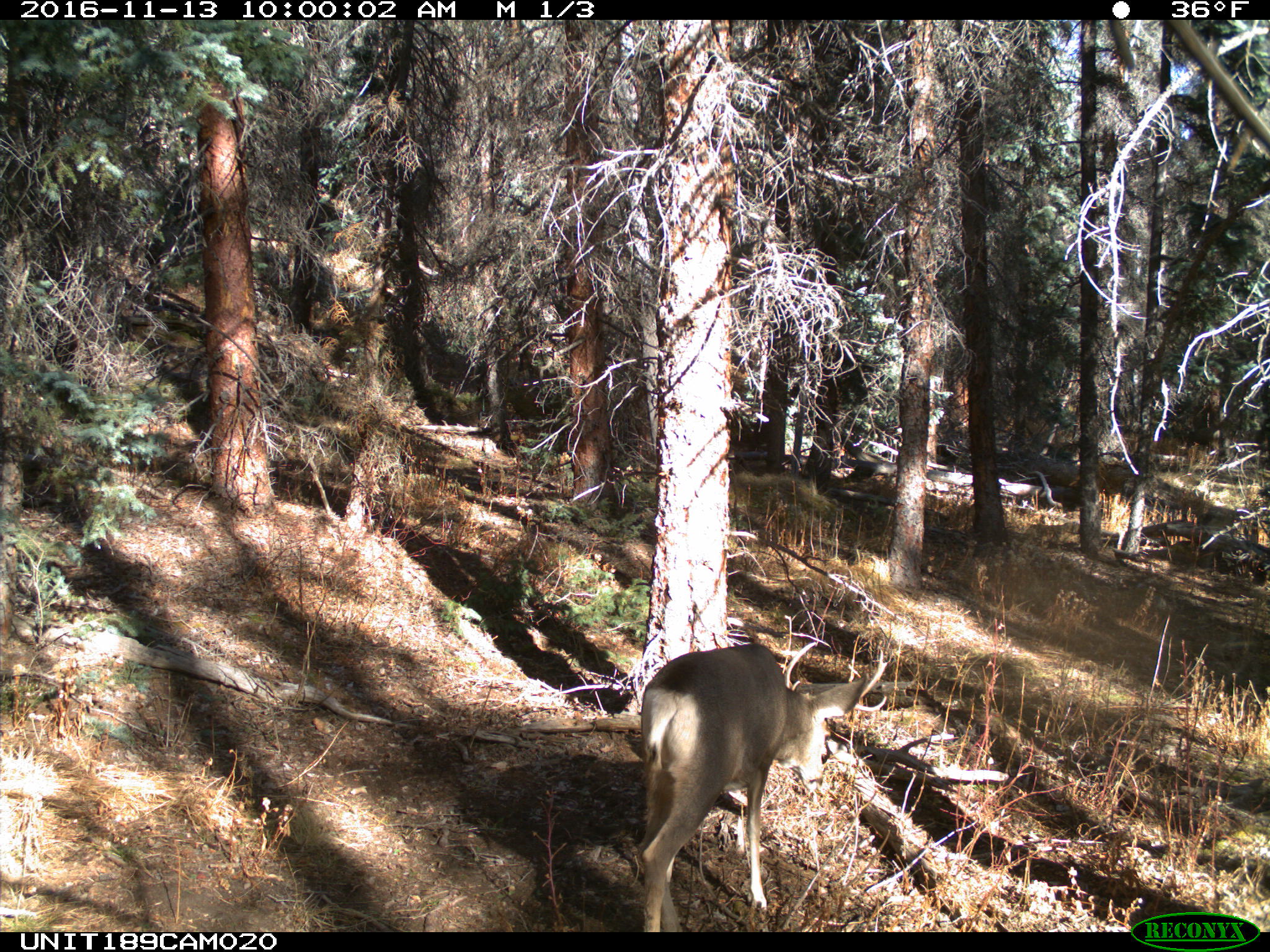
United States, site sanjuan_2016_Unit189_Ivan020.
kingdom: Animalia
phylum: Chordata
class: Mammalia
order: Artiodactyla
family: Cervidae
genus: Odocoileus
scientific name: Odocoileus hemionus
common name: mule deer